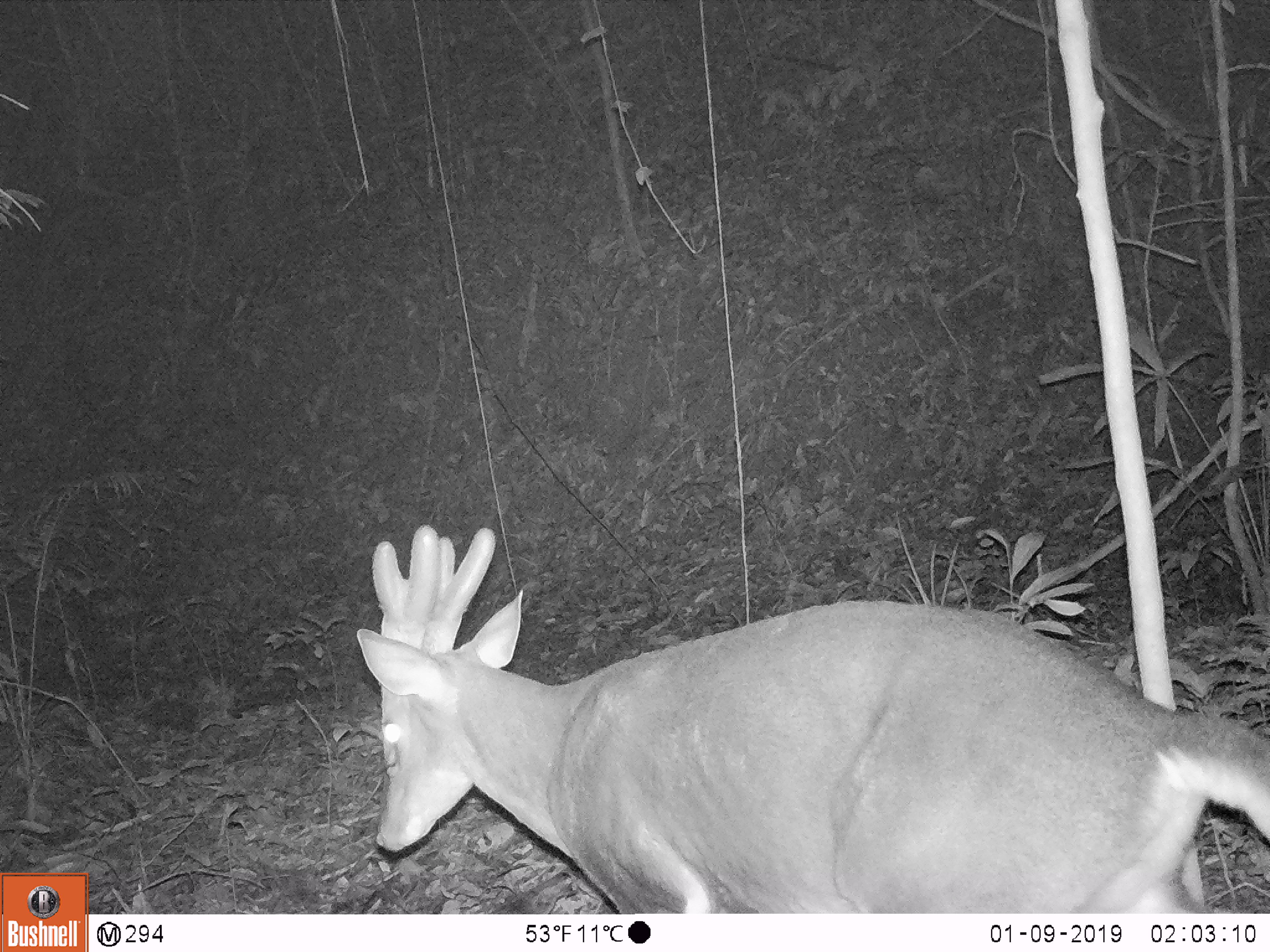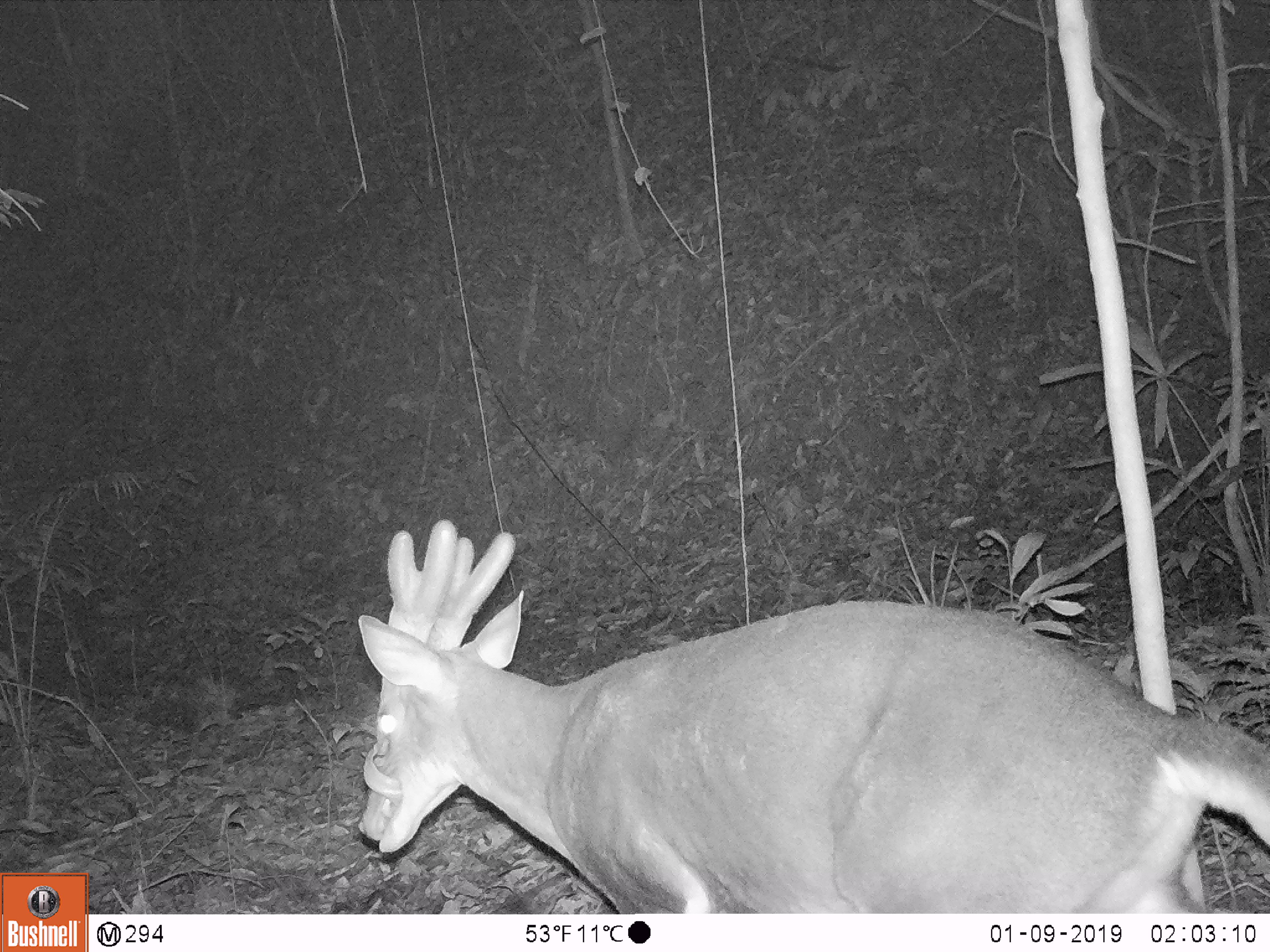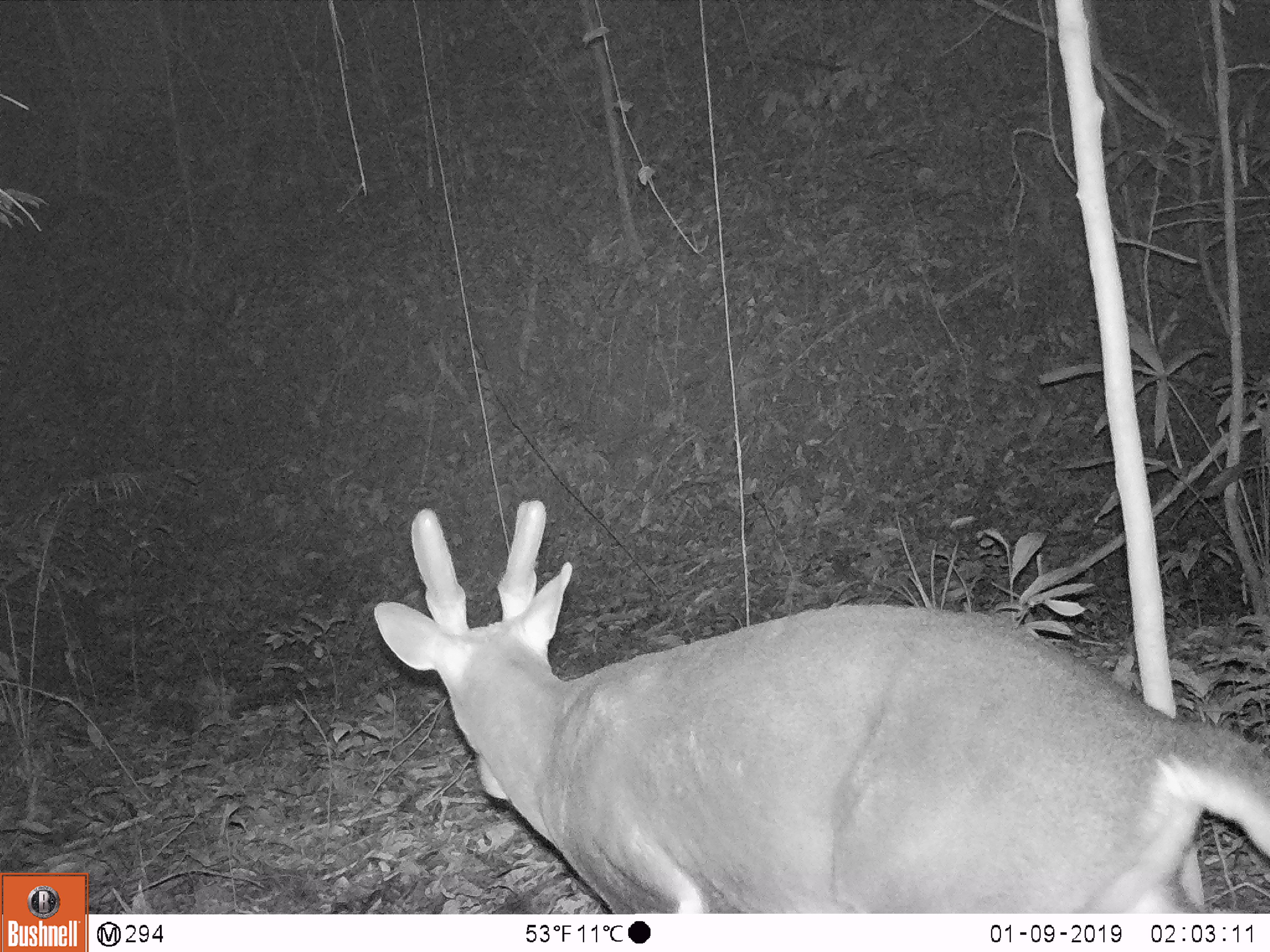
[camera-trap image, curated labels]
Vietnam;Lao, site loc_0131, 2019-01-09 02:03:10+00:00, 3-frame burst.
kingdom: Animalia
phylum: Chordata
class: Mammalia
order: Artiodactyla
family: Cervidae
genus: Muntiacus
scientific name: Muntiacus vuquangensis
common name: large-antlered muntjac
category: large antlered muntjac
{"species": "large antlered muntjac (large-antlered muntjac) (Muntiacus vuquangensis)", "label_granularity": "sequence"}